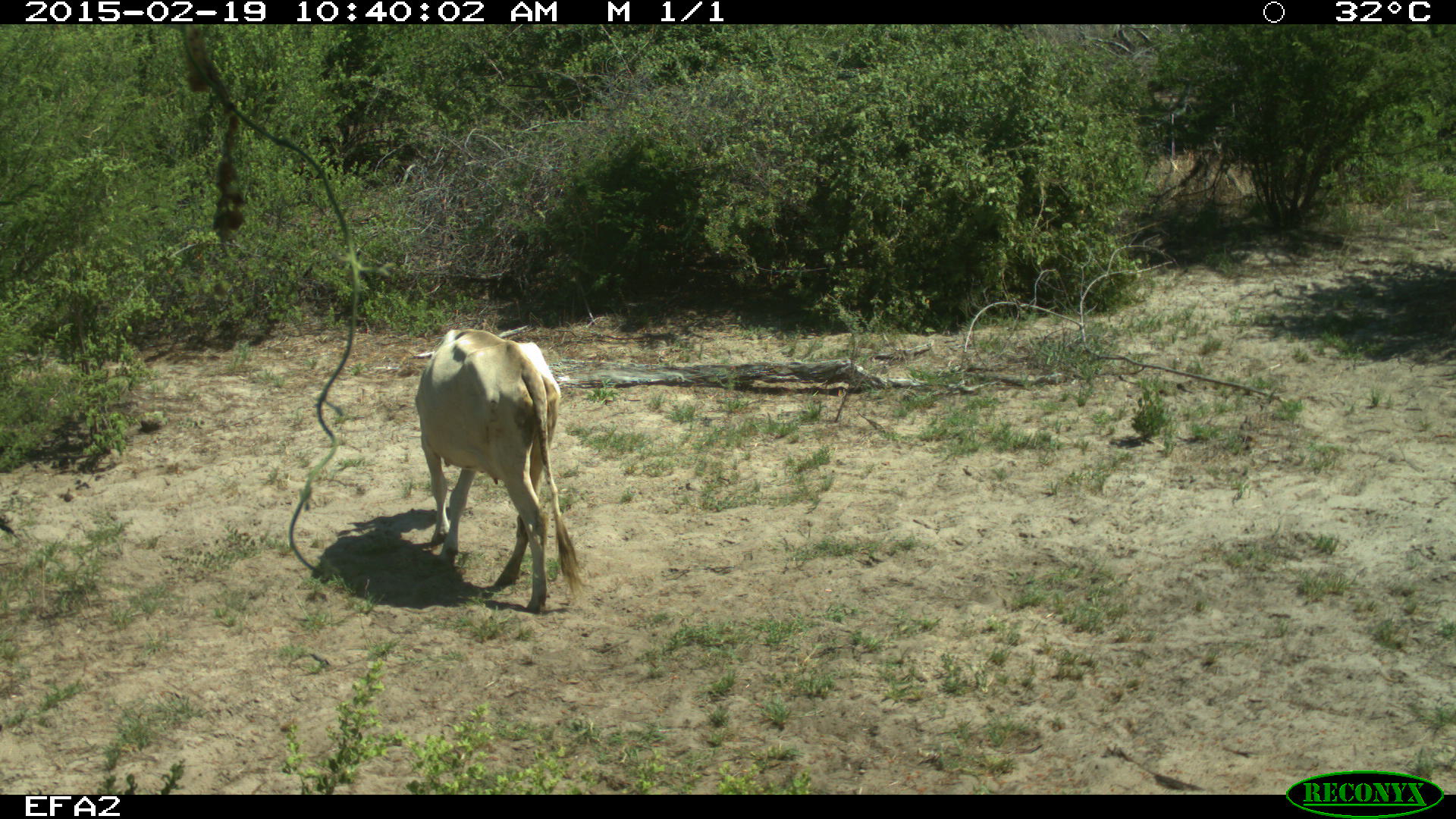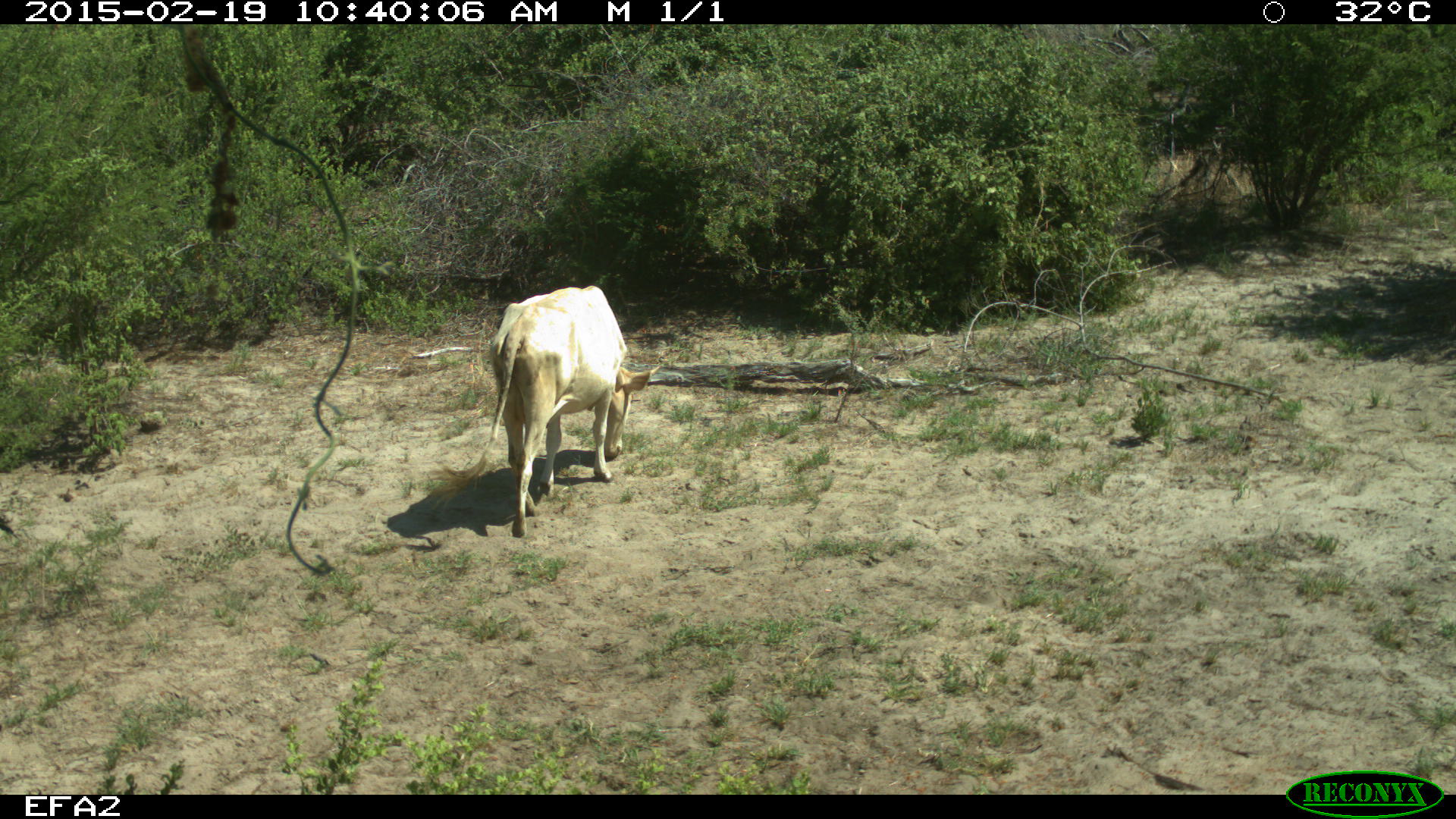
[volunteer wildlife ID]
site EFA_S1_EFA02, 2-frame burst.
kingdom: Animalia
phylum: Chordata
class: Mammalia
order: Artiodactyla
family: Bovidae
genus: Bos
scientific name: Bos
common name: cattle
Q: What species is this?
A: Cattle (Bos).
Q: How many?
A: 1.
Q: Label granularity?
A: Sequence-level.